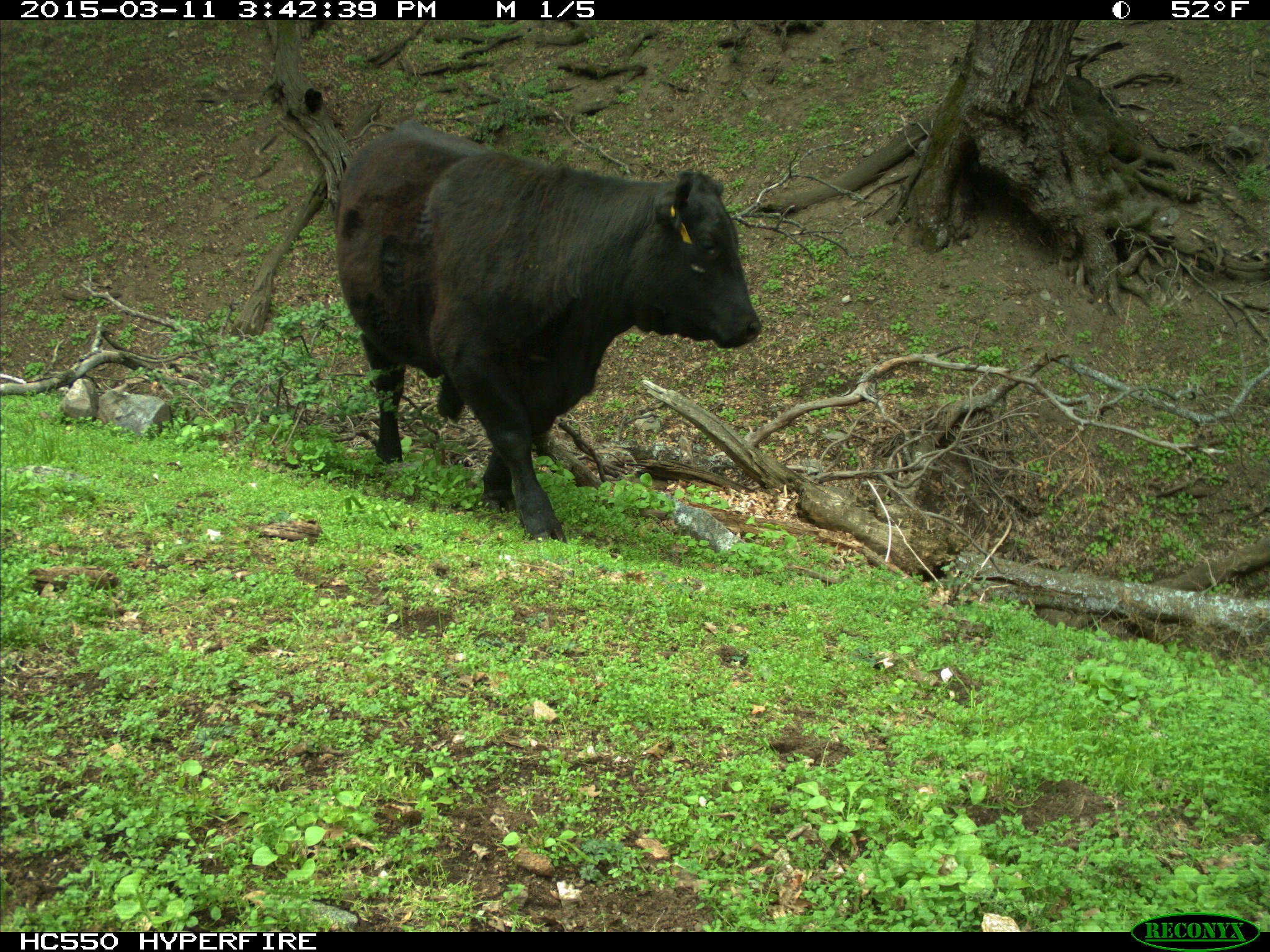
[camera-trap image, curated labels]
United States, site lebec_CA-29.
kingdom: Animalia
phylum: Chordata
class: Mammalia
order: Artiodactyla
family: Bovidae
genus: Bos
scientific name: Bos taurus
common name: domestic cow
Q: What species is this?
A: Bos taurus (domestic cow).